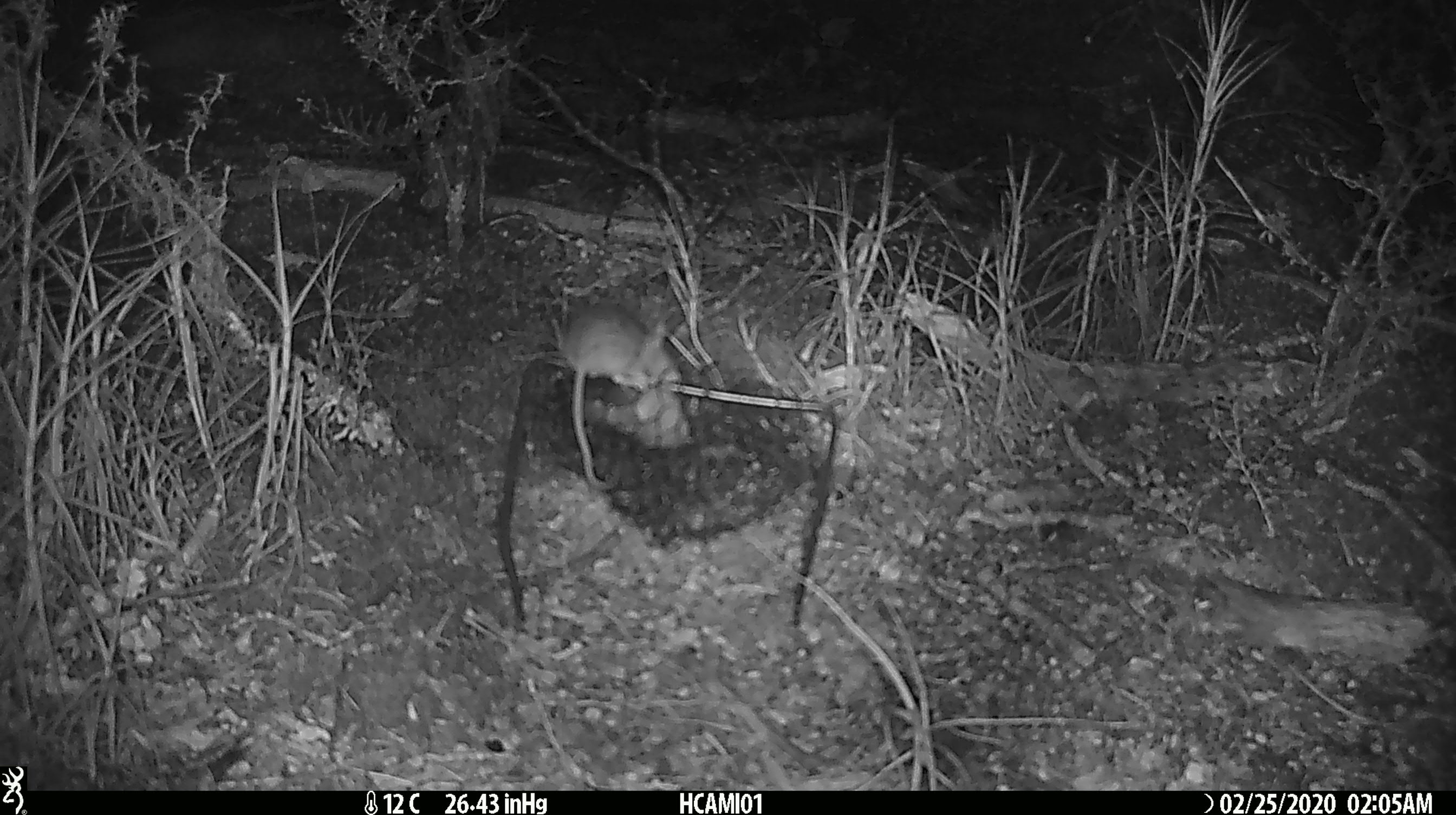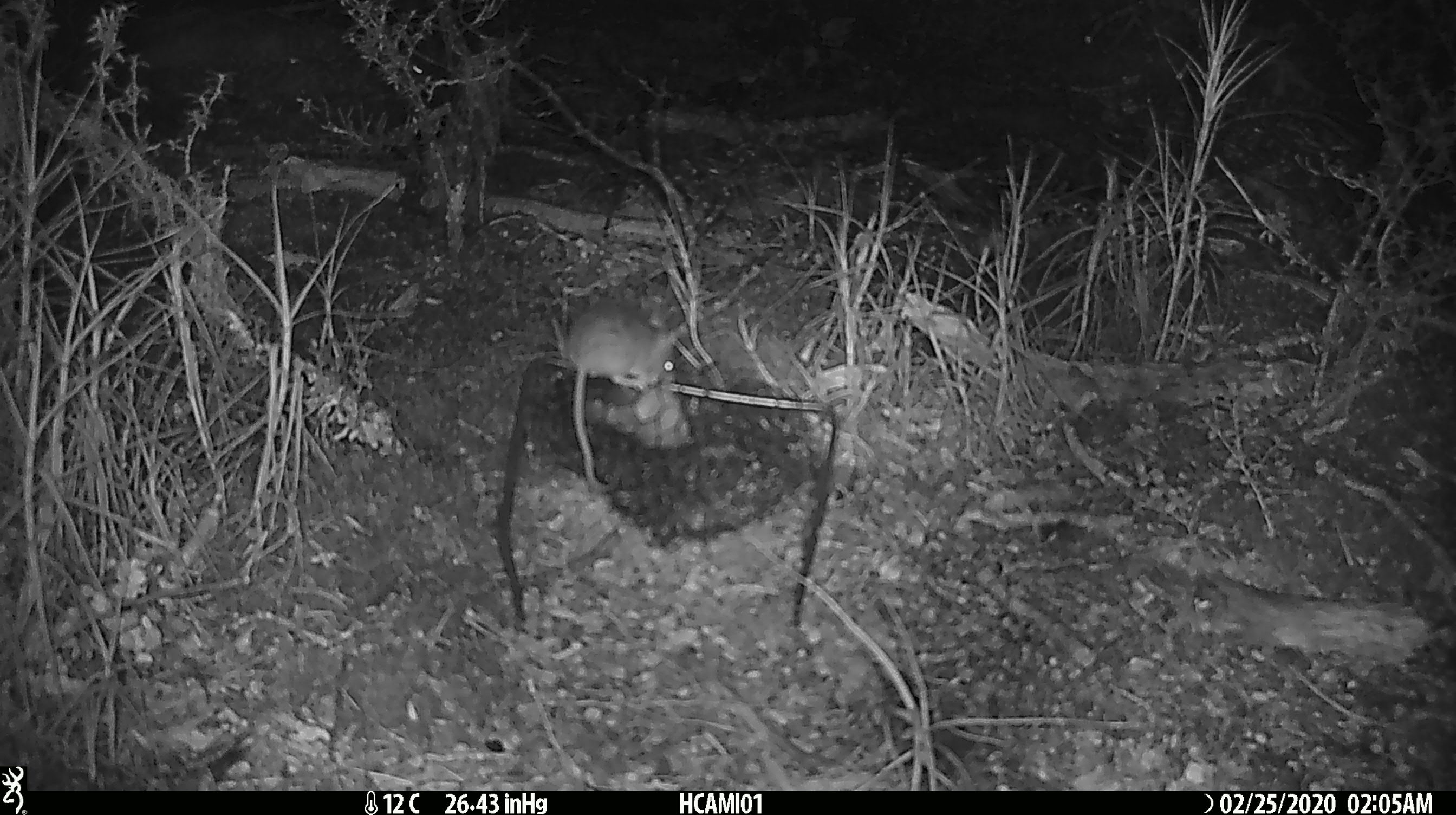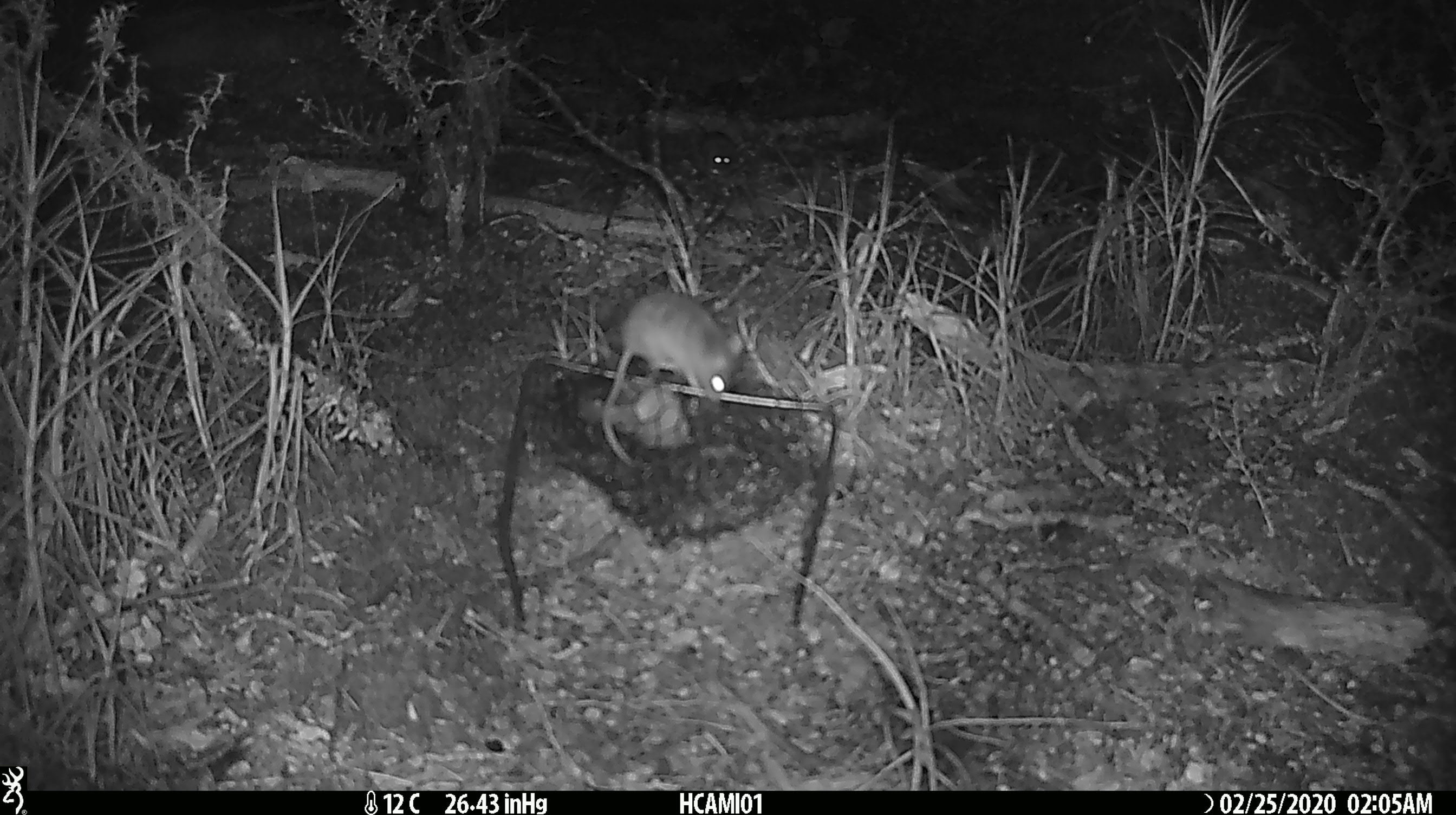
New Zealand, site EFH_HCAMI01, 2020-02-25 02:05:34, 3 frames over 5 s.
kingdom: Animalia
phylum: Chordata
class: Mammalia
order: Rodentia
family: Muridae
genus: Mus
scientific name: Mus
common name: mouse